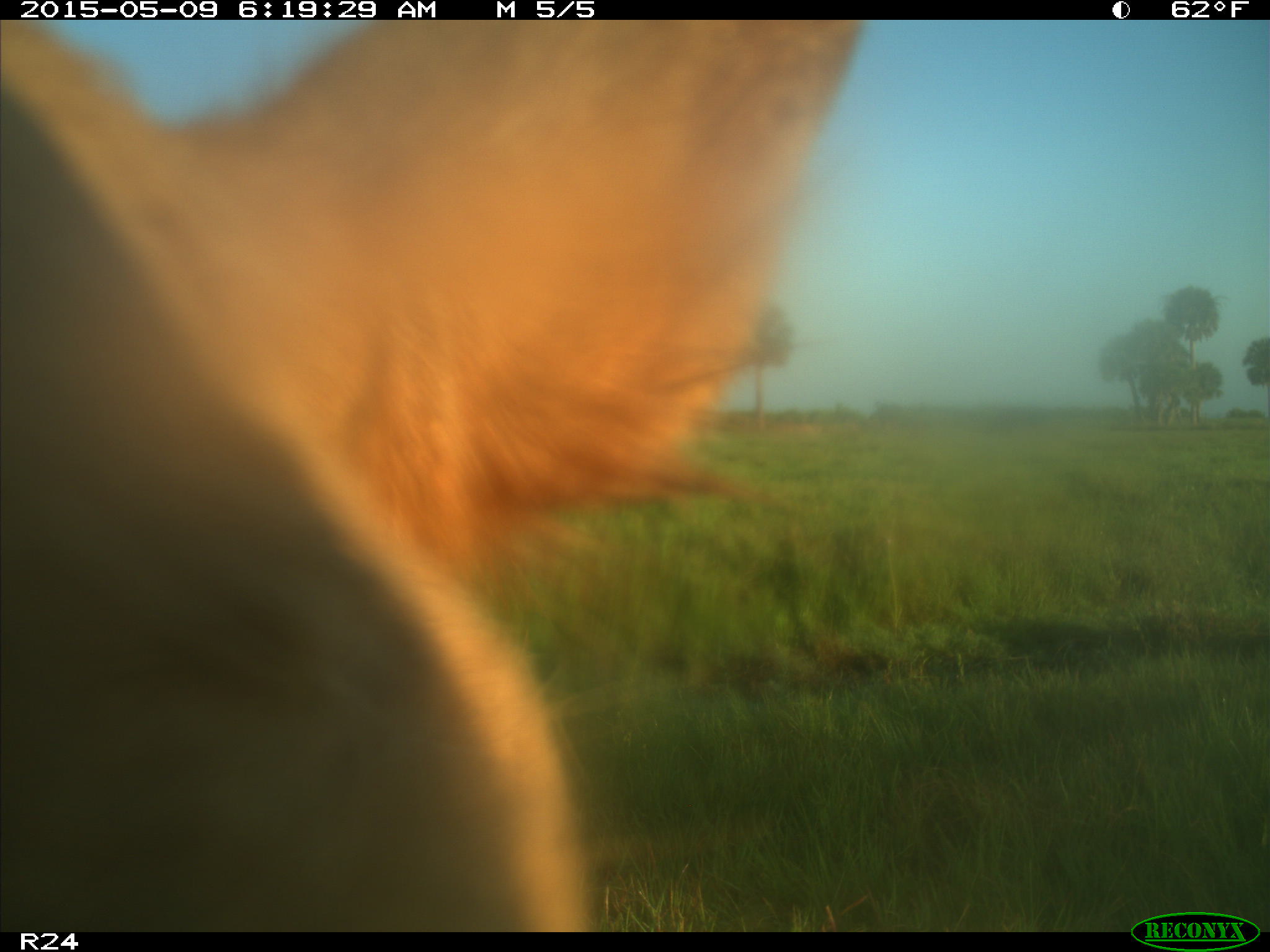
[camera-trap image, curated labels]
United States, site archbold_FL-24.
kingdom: Animalia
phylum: Chordata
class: Mammalia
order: Artiodactyla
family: Bovidae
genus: Bos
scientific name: Bos taurus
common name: domestic cow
Bos taurus (domestic cow).